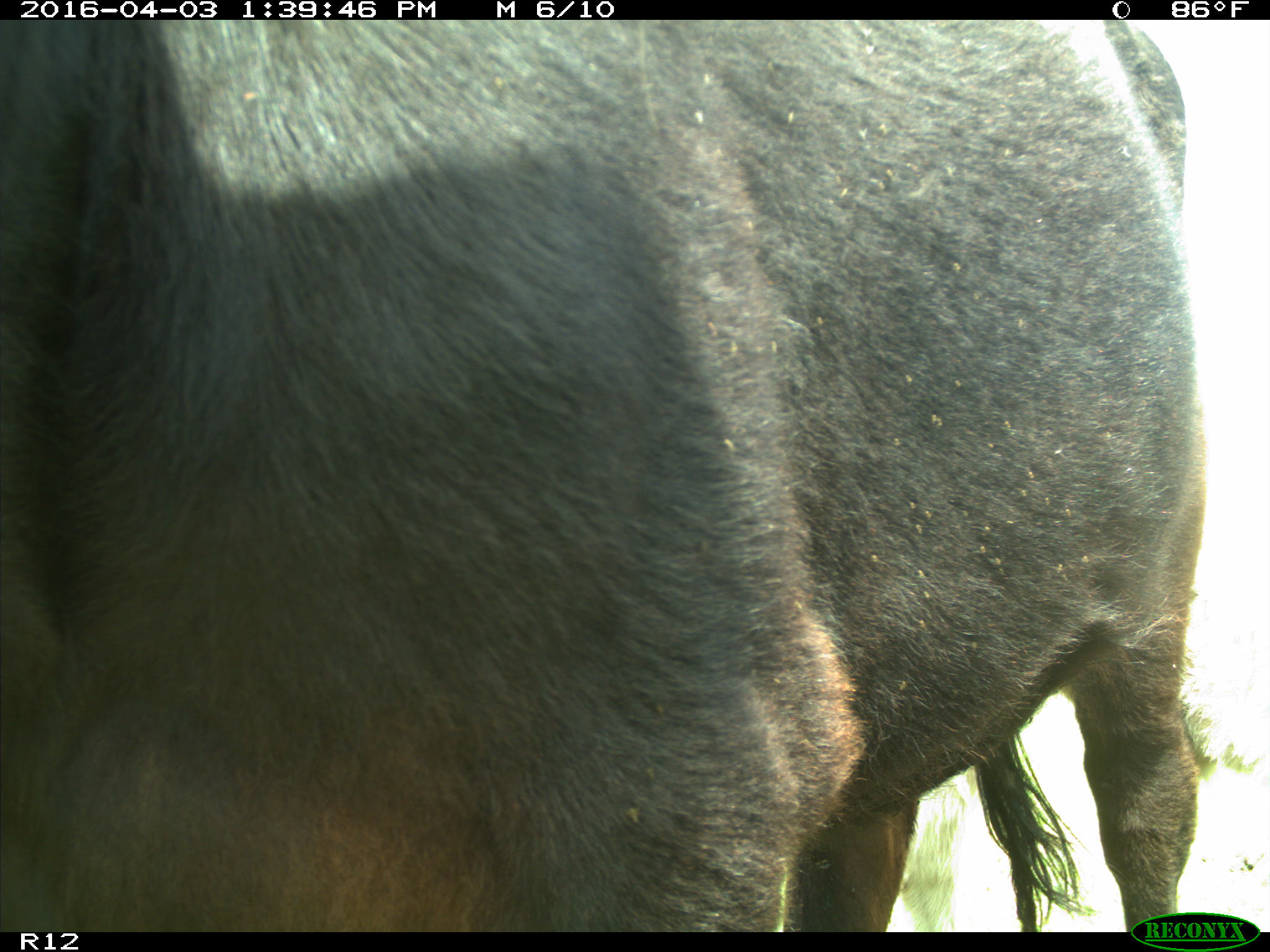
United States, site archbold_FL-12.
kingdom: Animalia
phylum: Chordata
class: Mammalia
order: Artiodactyla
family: Bovidae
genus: Bos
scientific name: Bos taurus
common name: domestic cow